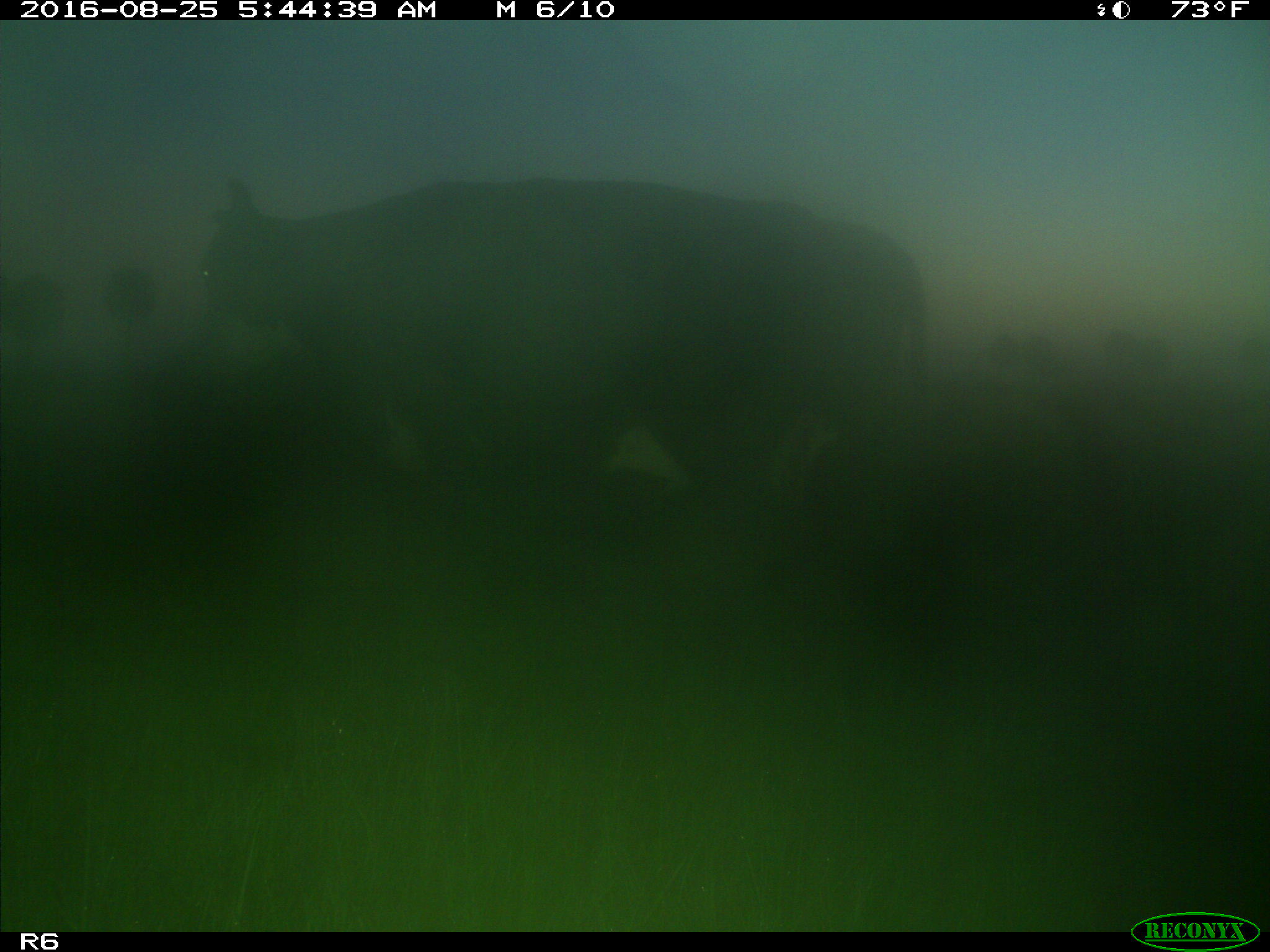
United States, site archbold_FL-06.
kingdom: Animalia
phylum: Chordata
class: Mammalia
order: Artiodactyla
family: Bovidae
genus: Bos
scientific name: Bos taurus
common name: domestic cow